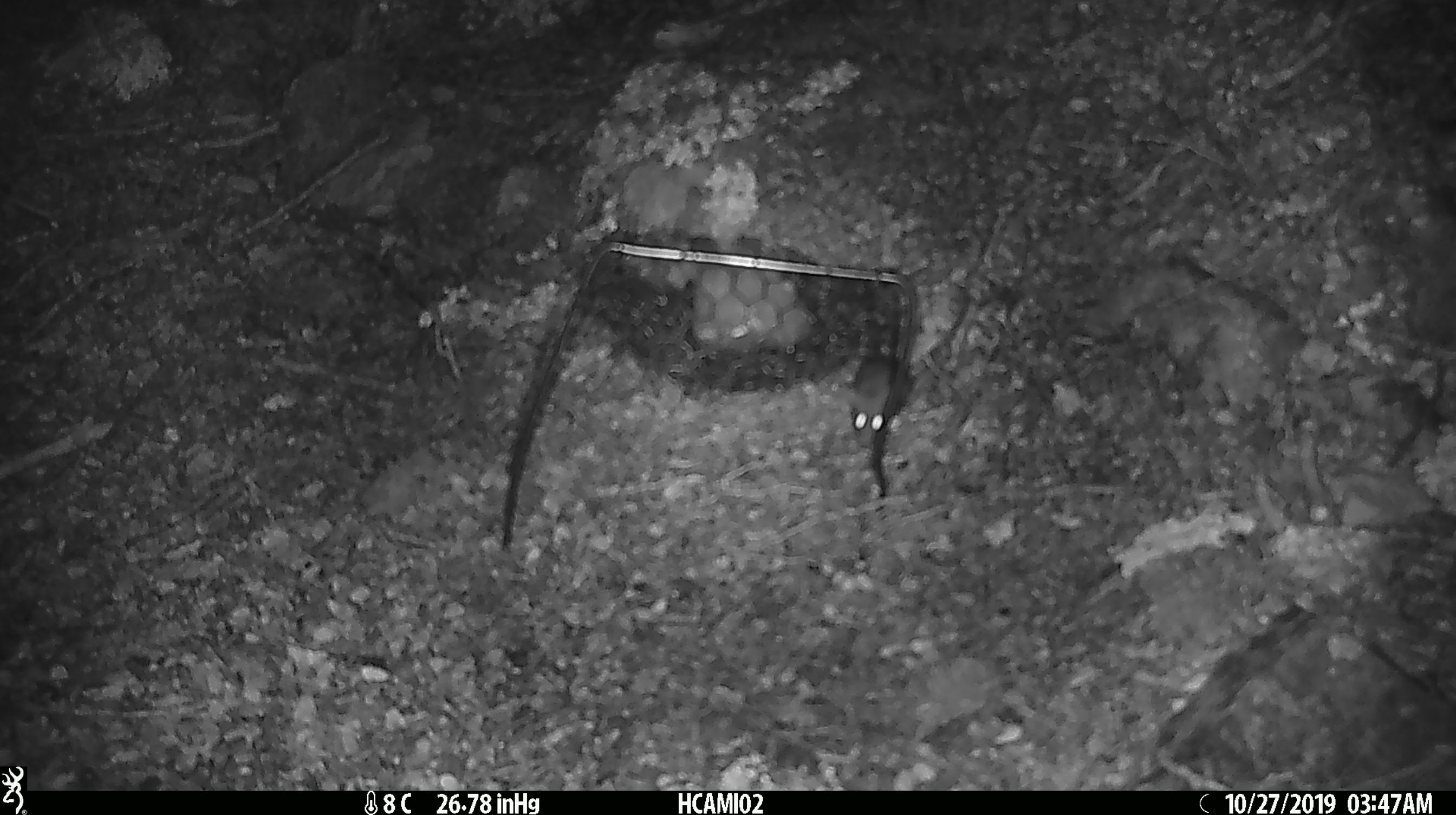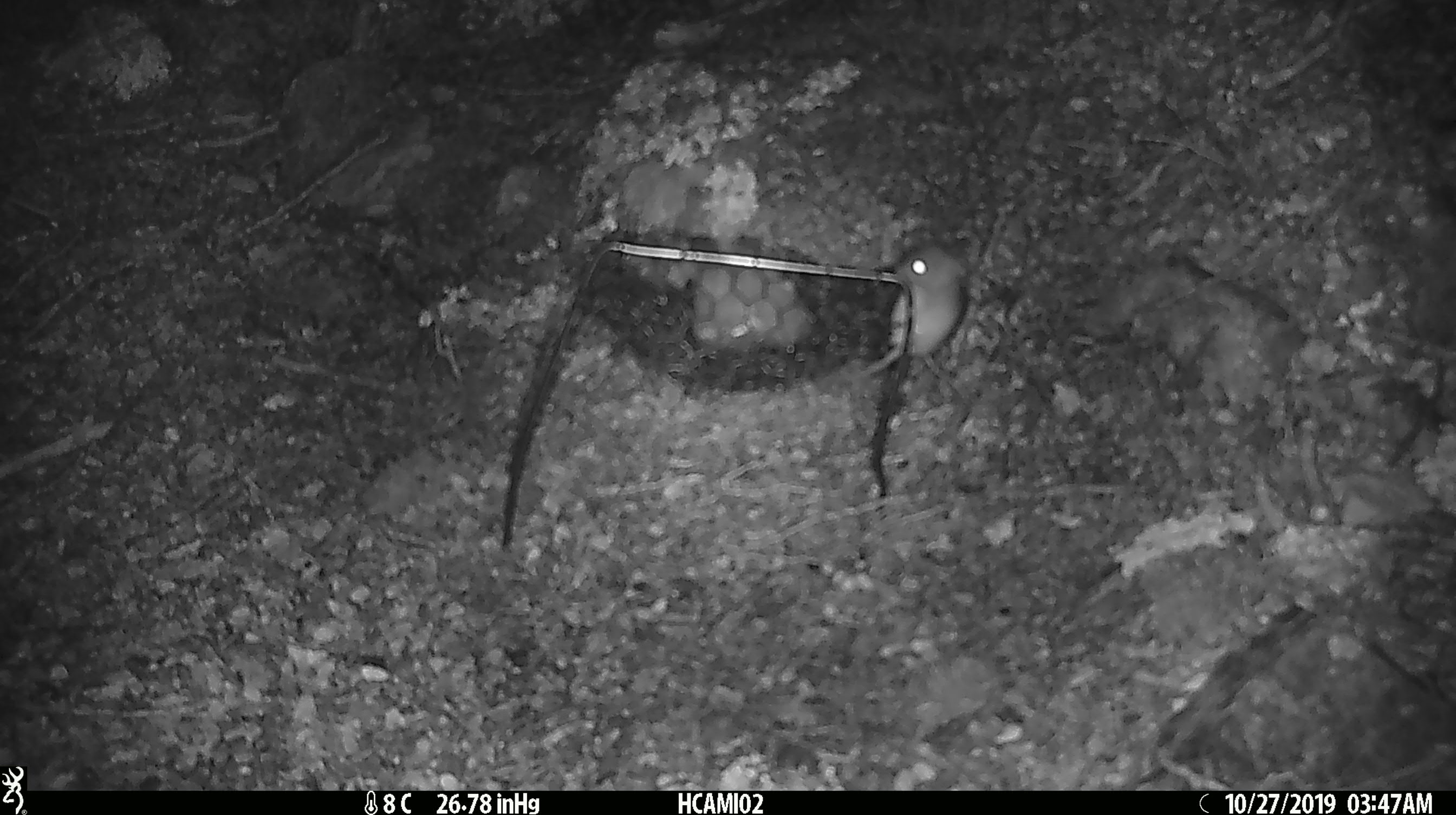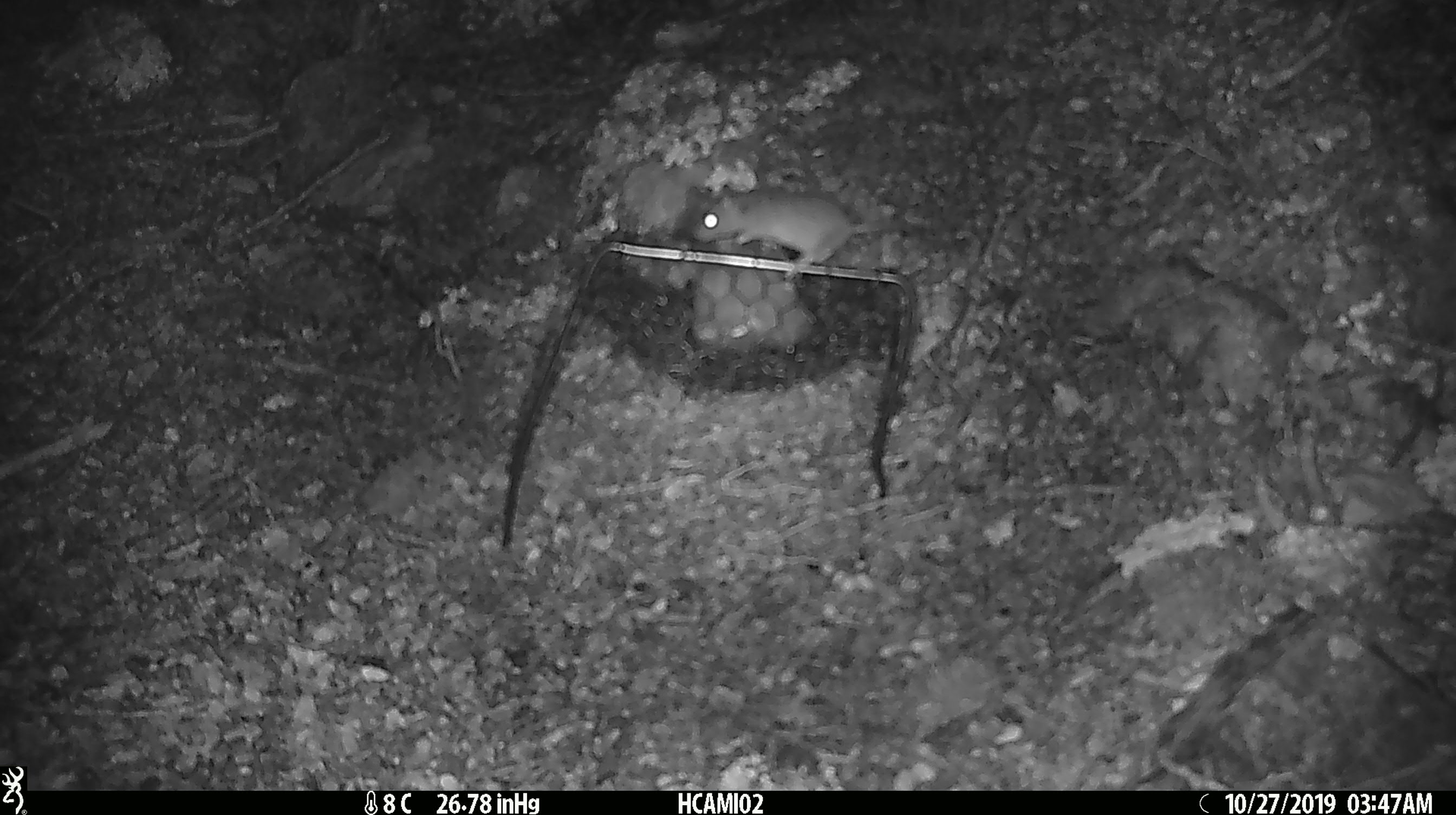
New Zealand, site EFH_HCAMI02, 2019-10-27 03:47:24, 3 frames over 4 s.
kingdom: Animalia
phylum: Chordata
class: Mammalia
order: Rodentia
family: Muridae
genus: Mus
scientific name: Mus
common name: mouse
Mouse (Mus).